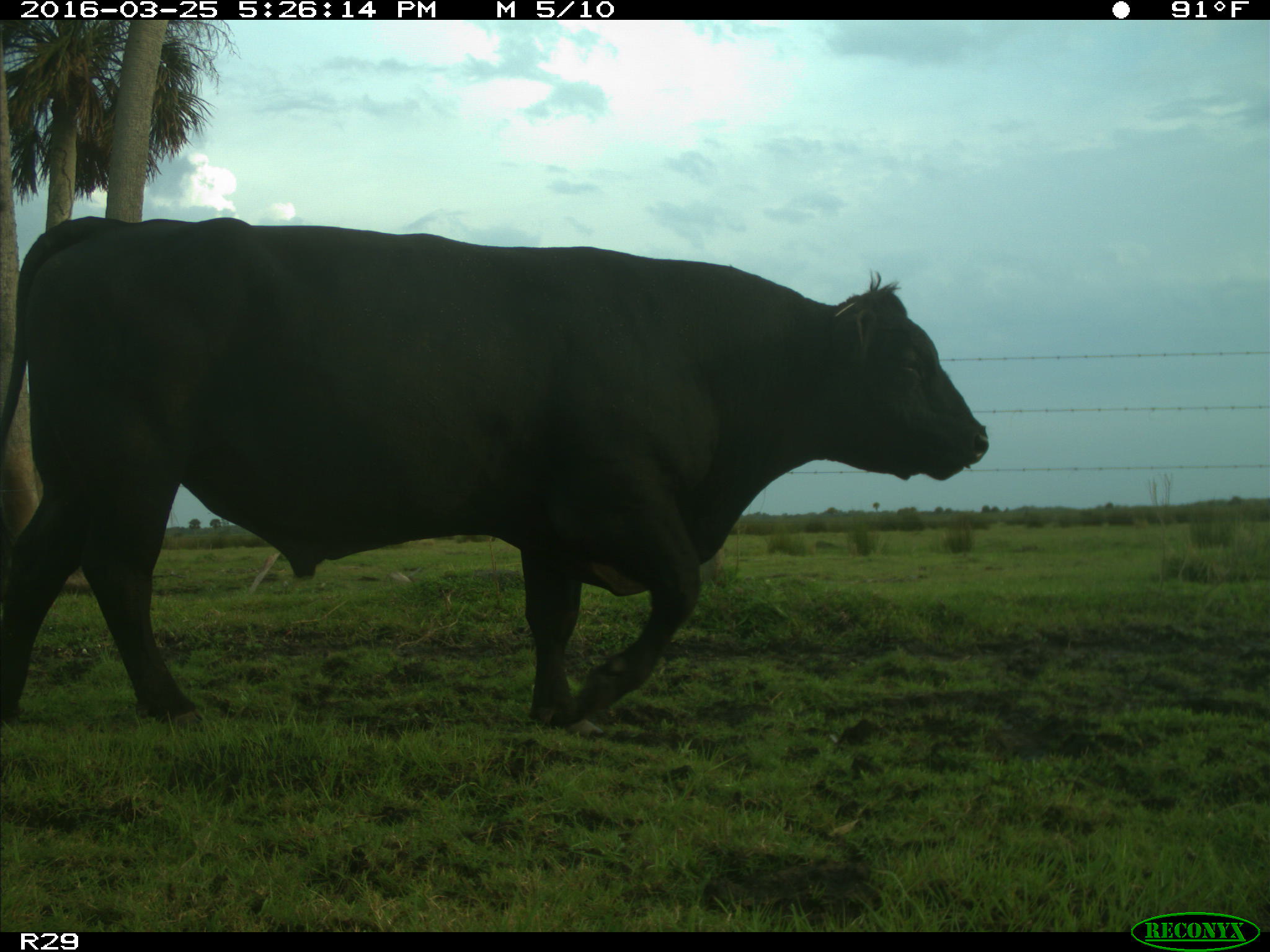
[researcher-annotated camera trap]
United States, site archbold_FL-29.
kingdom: Animalia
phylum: Chordata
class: Mammalia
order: Artiodactyla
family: Bovidae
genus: Bos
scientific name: Bos taurus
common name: domestic cow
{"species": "Bos taurus (domestic cow)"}